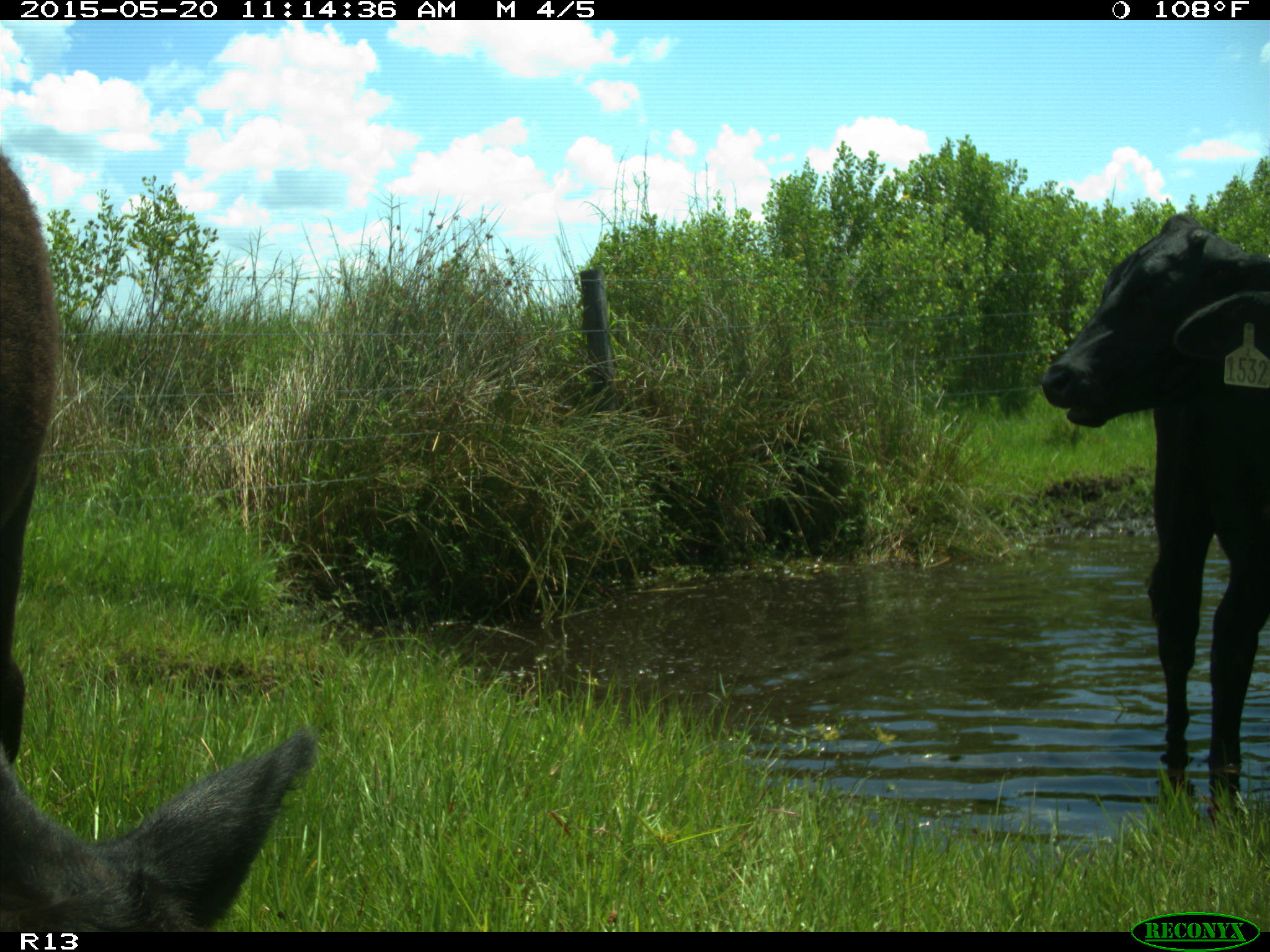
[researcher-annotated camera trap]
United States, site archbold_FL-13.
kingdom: Animalia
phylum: Chordata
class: Mammalia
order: Artiodactyla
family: Bovidae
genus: Bos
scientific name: Bos taurus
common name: domestic cow